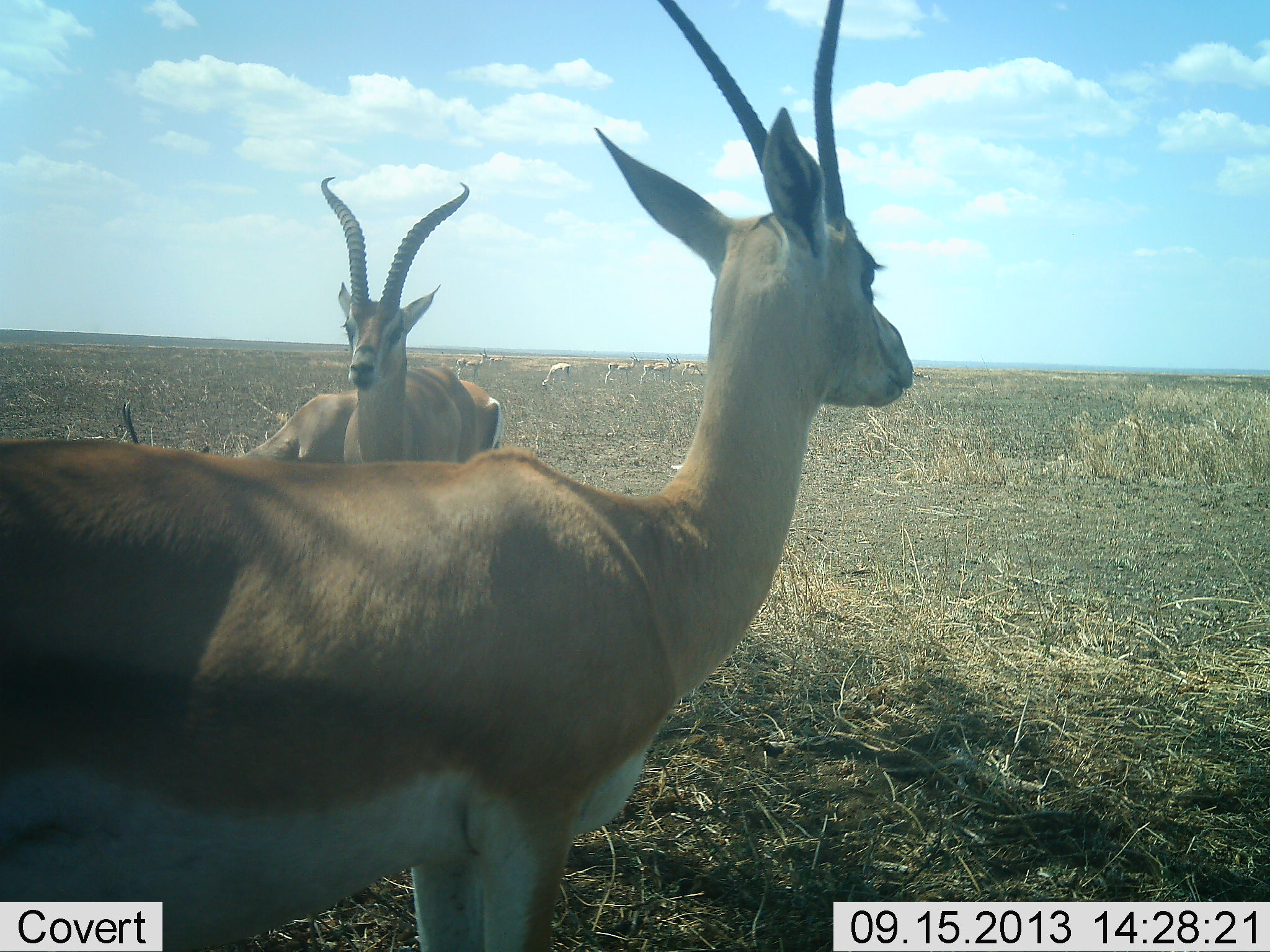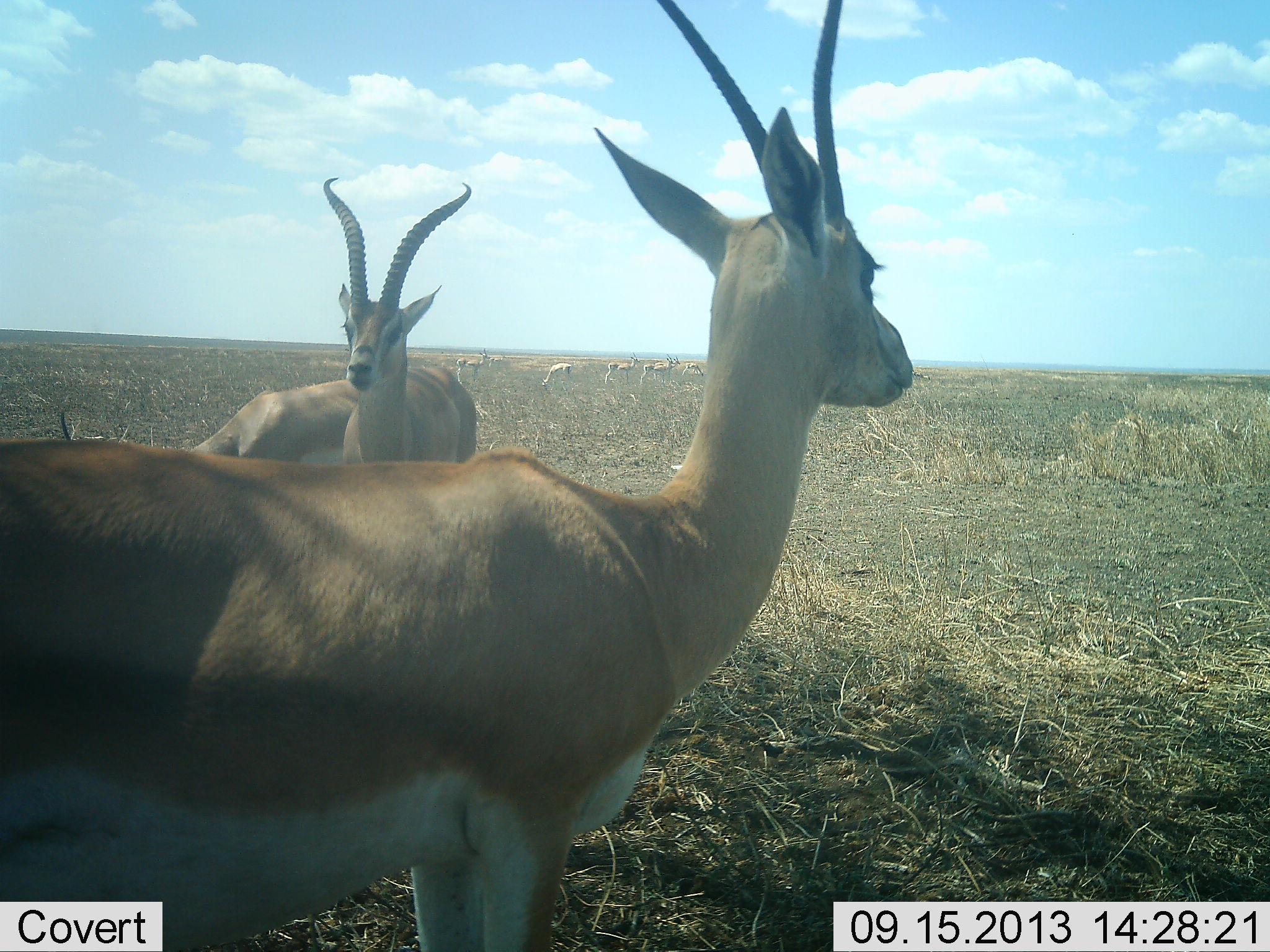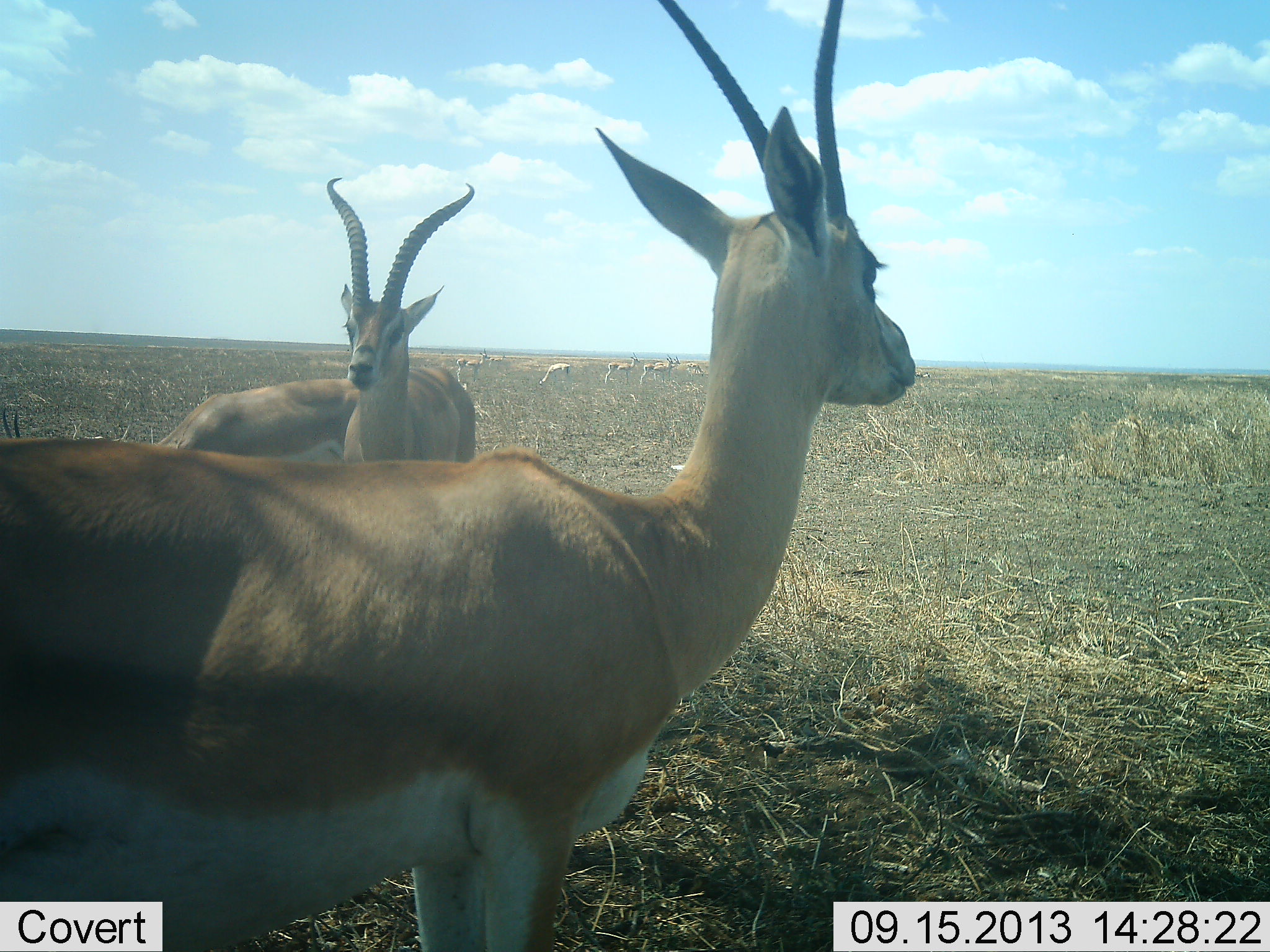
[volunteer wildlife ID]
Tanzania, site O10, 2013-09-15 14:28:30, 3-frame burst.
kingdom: Animalia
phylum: Chordata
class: Mammalia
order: Artiodactyla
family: Bovidae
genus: Nanger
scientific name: Nanger granti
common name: grant's gazelle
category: gazellegrants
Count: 4.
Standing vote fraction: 91%.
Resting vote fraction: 5%.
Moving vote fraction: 18%.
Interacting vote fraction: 9%.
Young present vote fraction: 0%.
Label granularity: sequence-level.